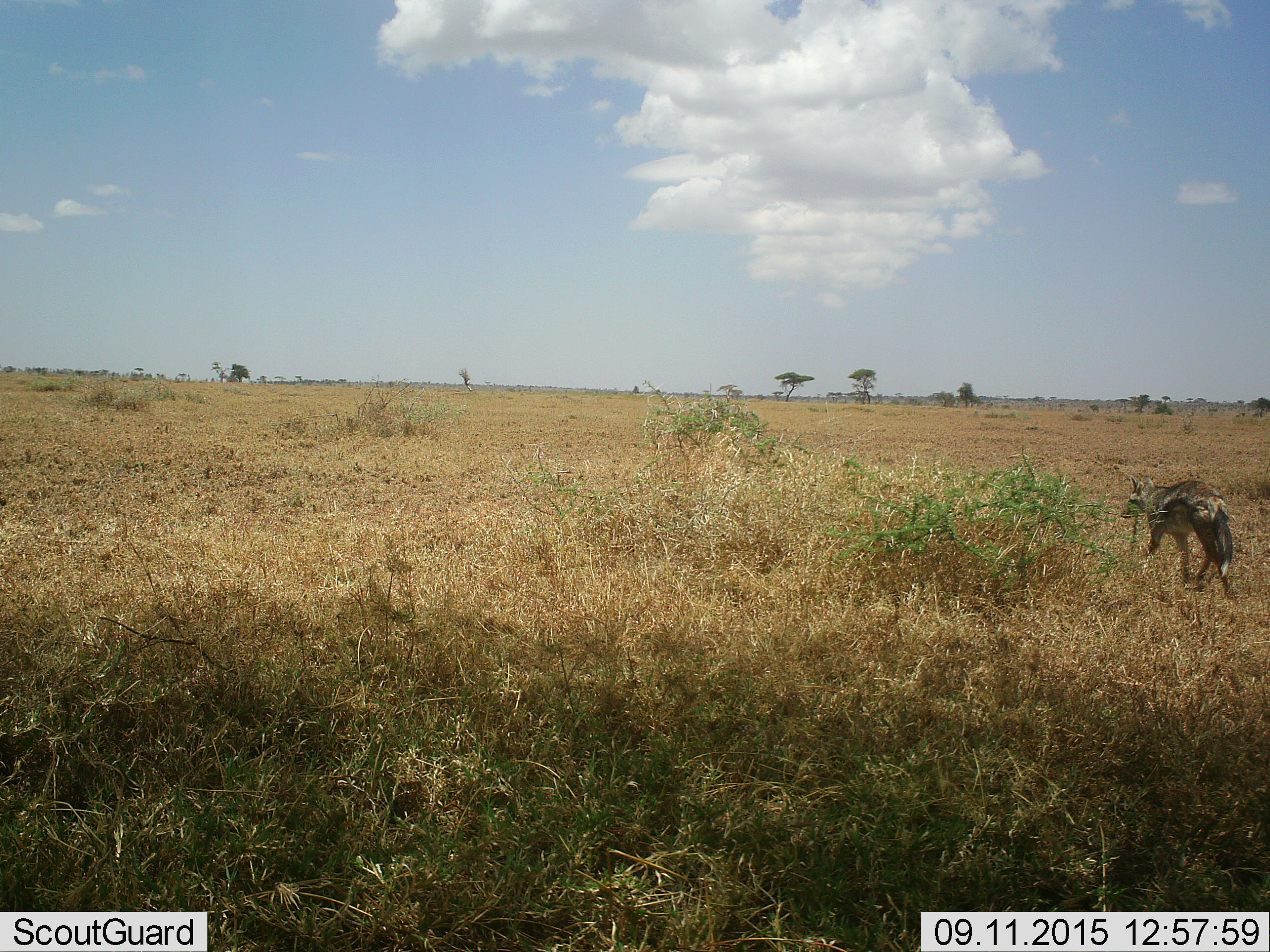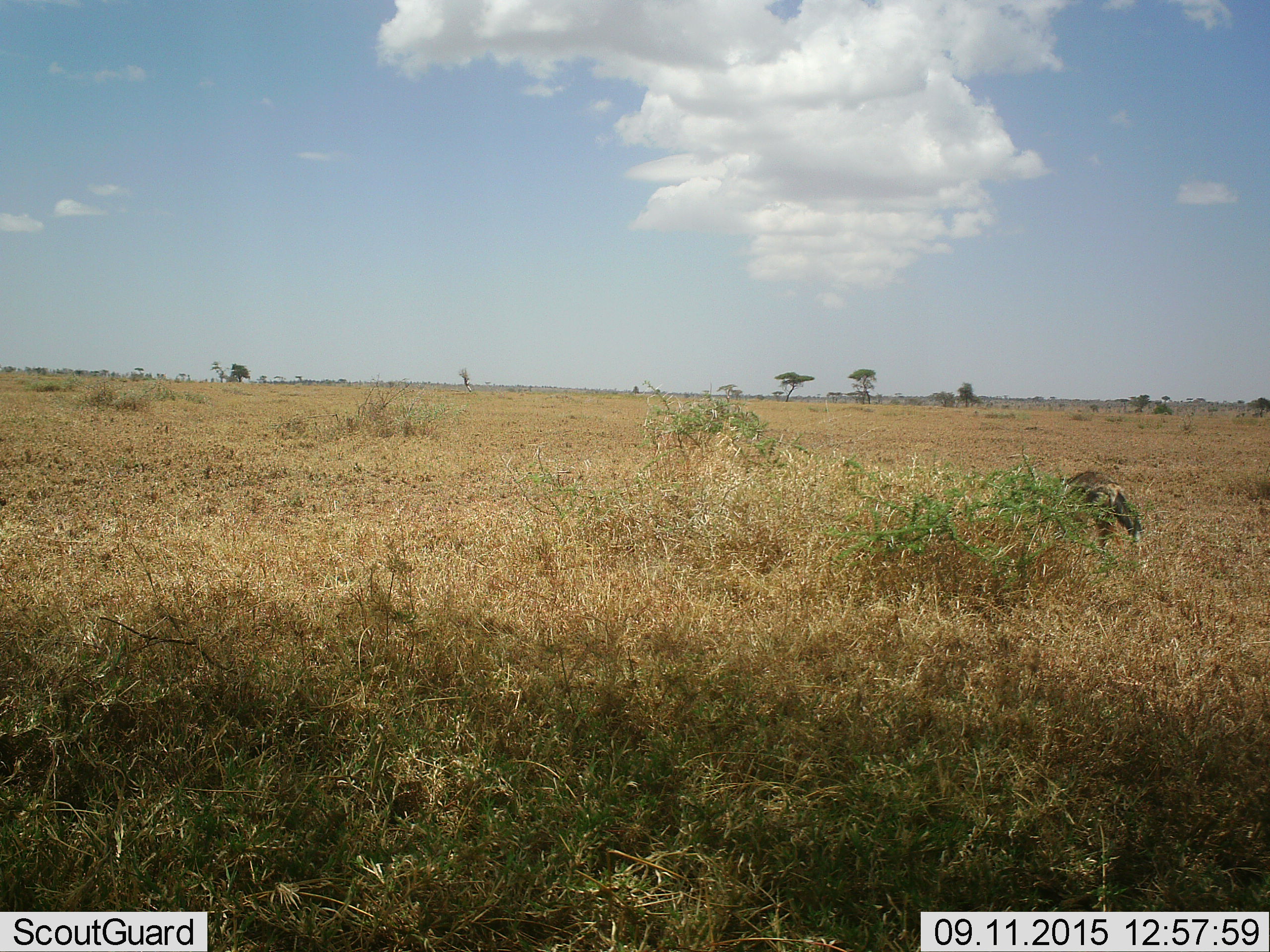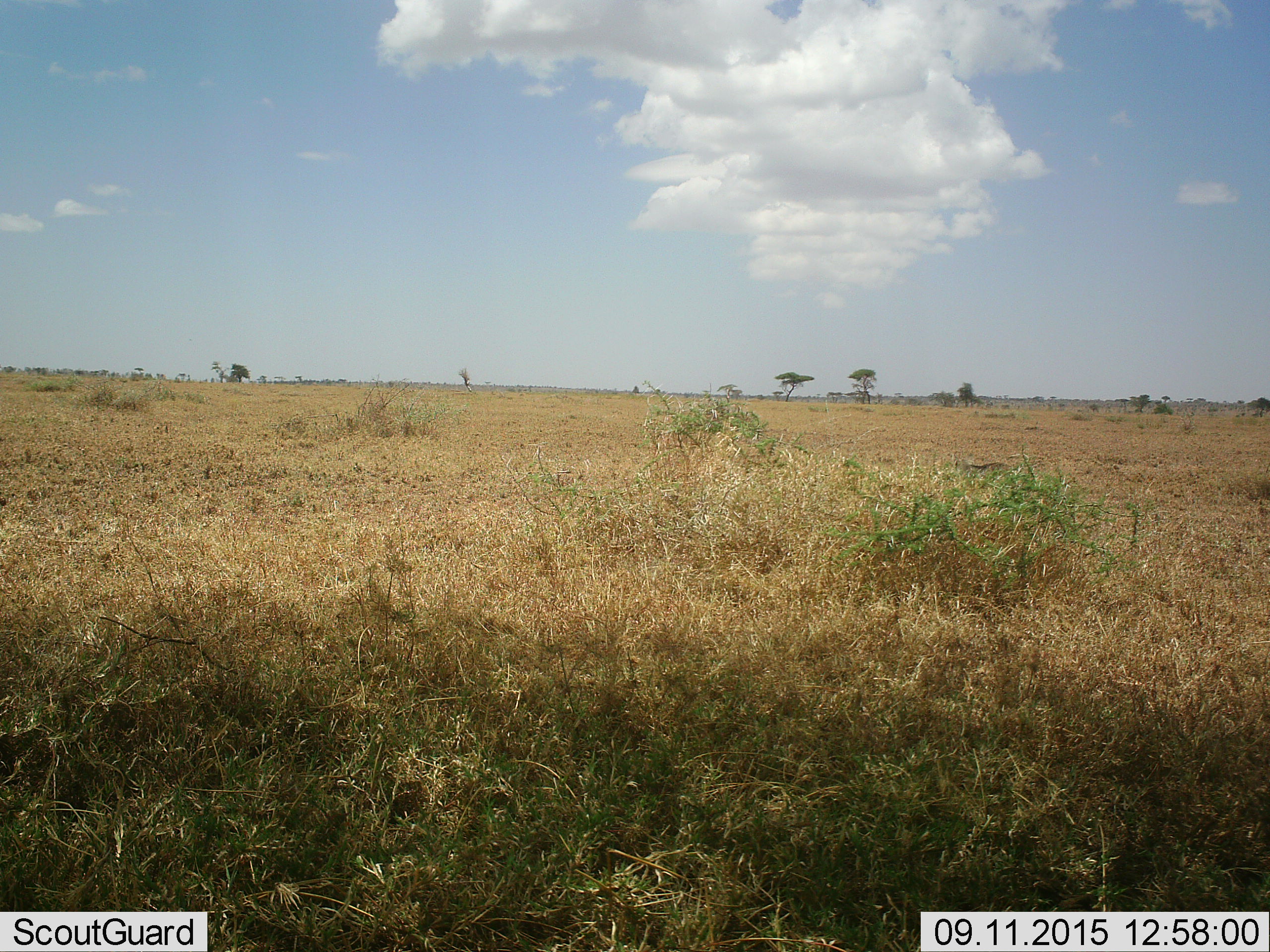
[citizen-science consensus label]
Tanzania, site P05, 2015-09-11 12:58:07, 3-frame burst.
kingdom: Animalia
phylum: Chordata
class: Mammalia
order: Carnivora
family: Canidae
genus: Lupulella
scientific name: Lupulella mesomelas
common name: black-backed jackal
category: jackal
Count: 1.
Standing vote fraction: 0%.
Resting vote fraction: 0%.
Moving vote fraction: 100%.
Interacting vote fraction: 0%.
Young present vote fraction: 0%.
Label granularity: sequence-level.